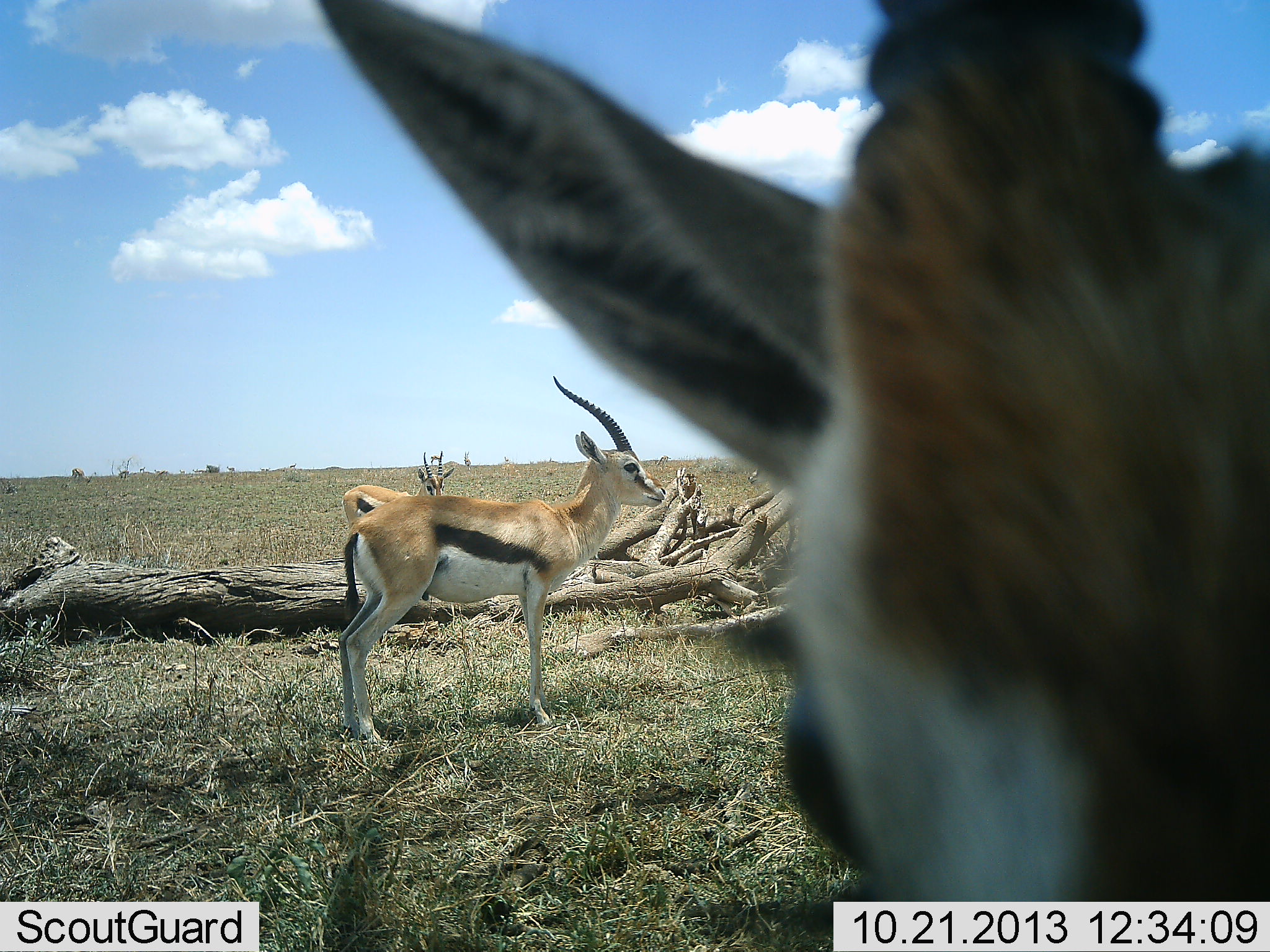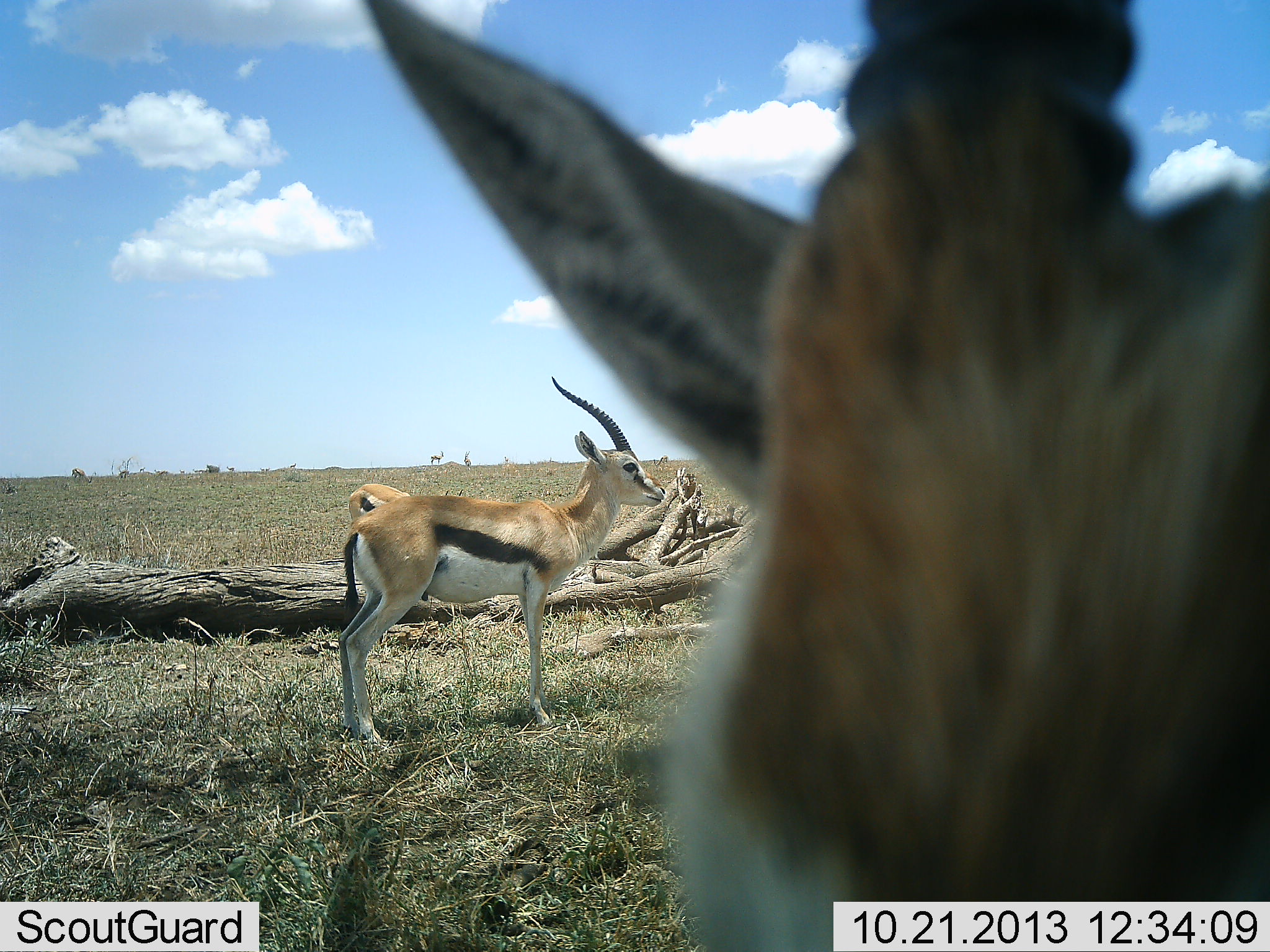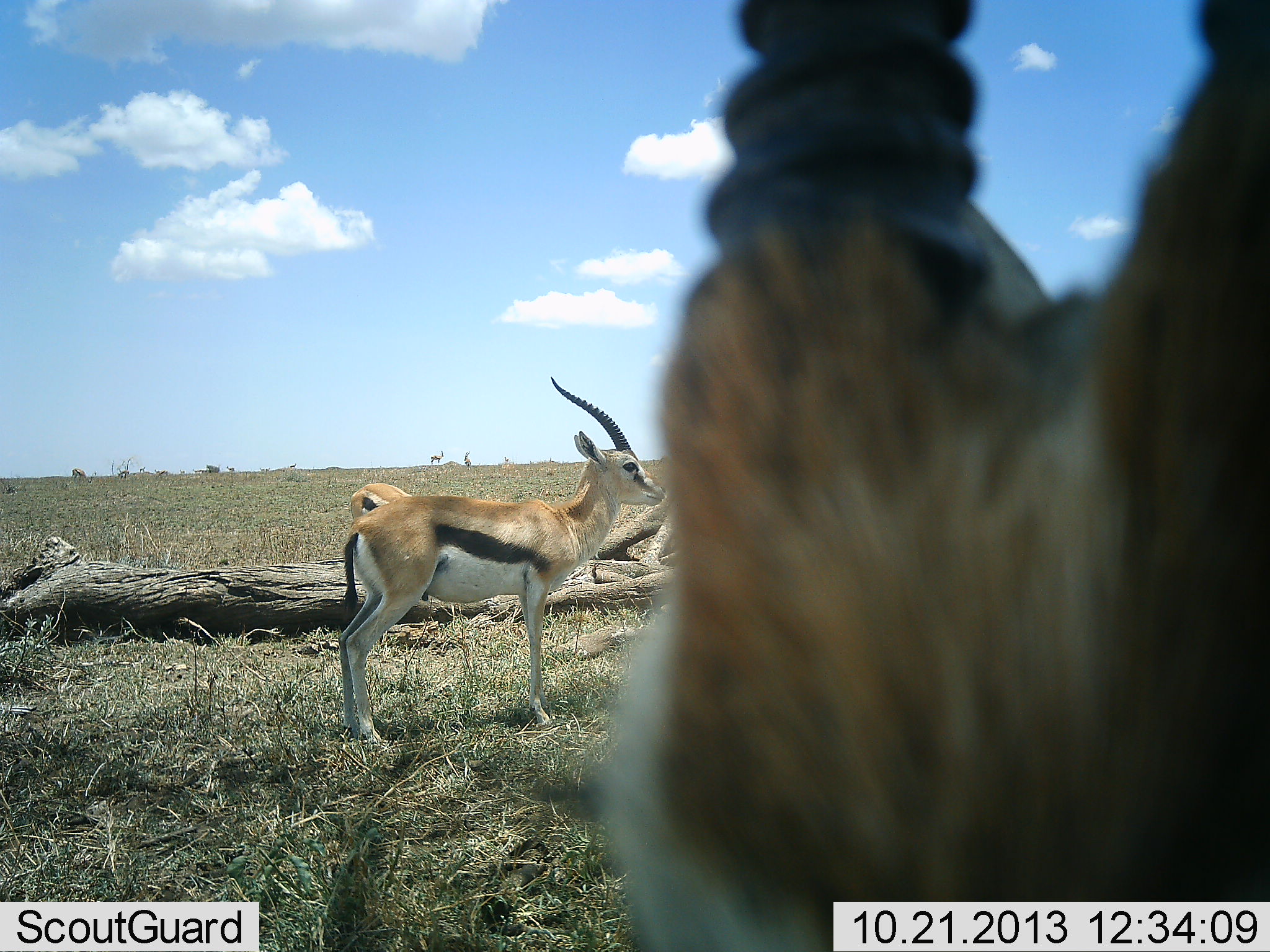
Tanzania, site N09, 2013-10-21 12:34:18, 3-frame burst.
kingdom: Animalia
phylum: Chordata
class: Mammalia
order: Artiodactyla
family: Bovidae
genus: Eudorcas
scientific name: Eudorcas thomsonii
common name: thomson's gazelle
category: gazellethomsons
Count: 3.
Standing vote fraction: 100%.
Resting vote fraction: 4%.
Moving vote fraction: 11%.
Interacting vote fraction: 11%.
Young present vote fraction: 0%.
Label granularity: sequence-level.